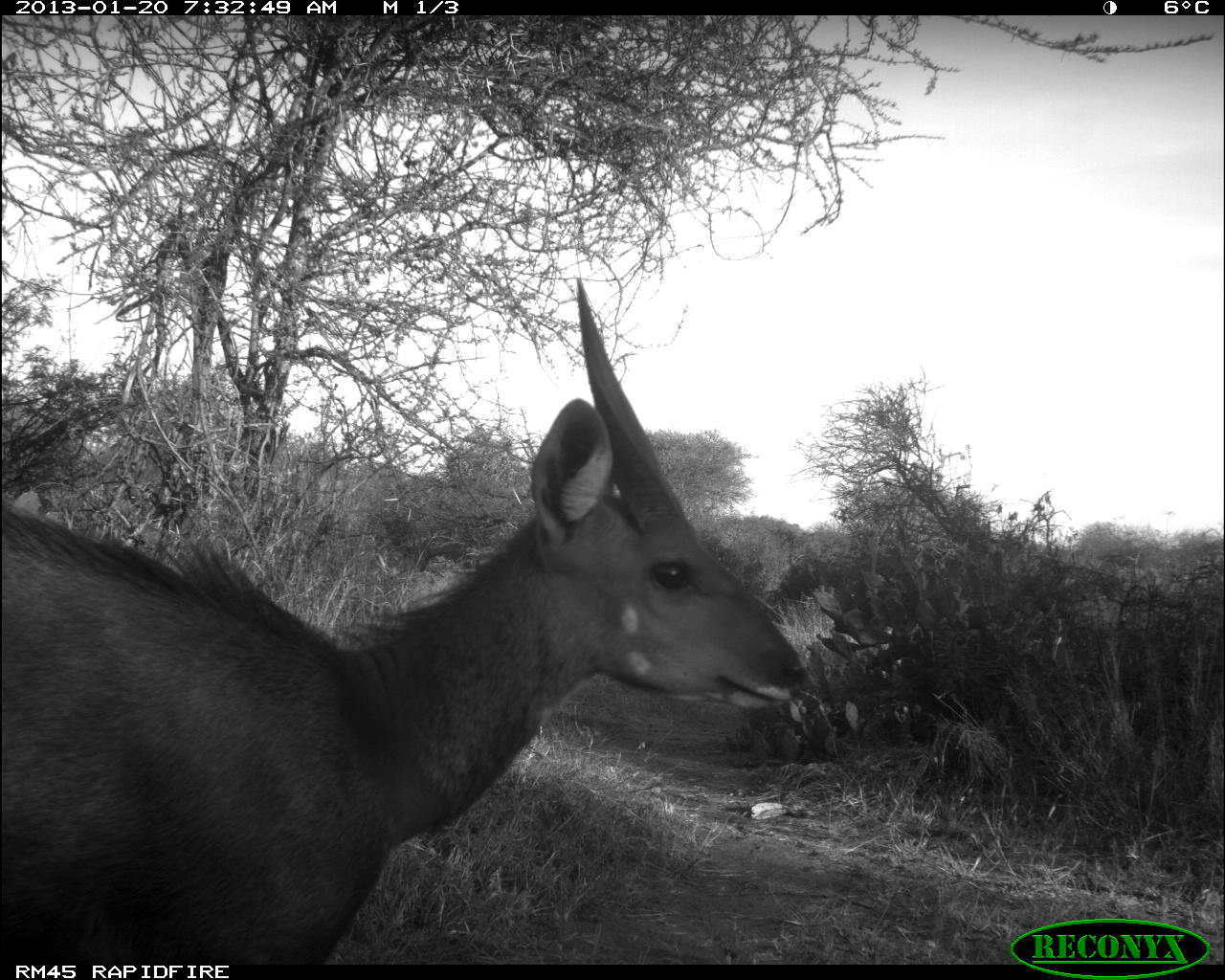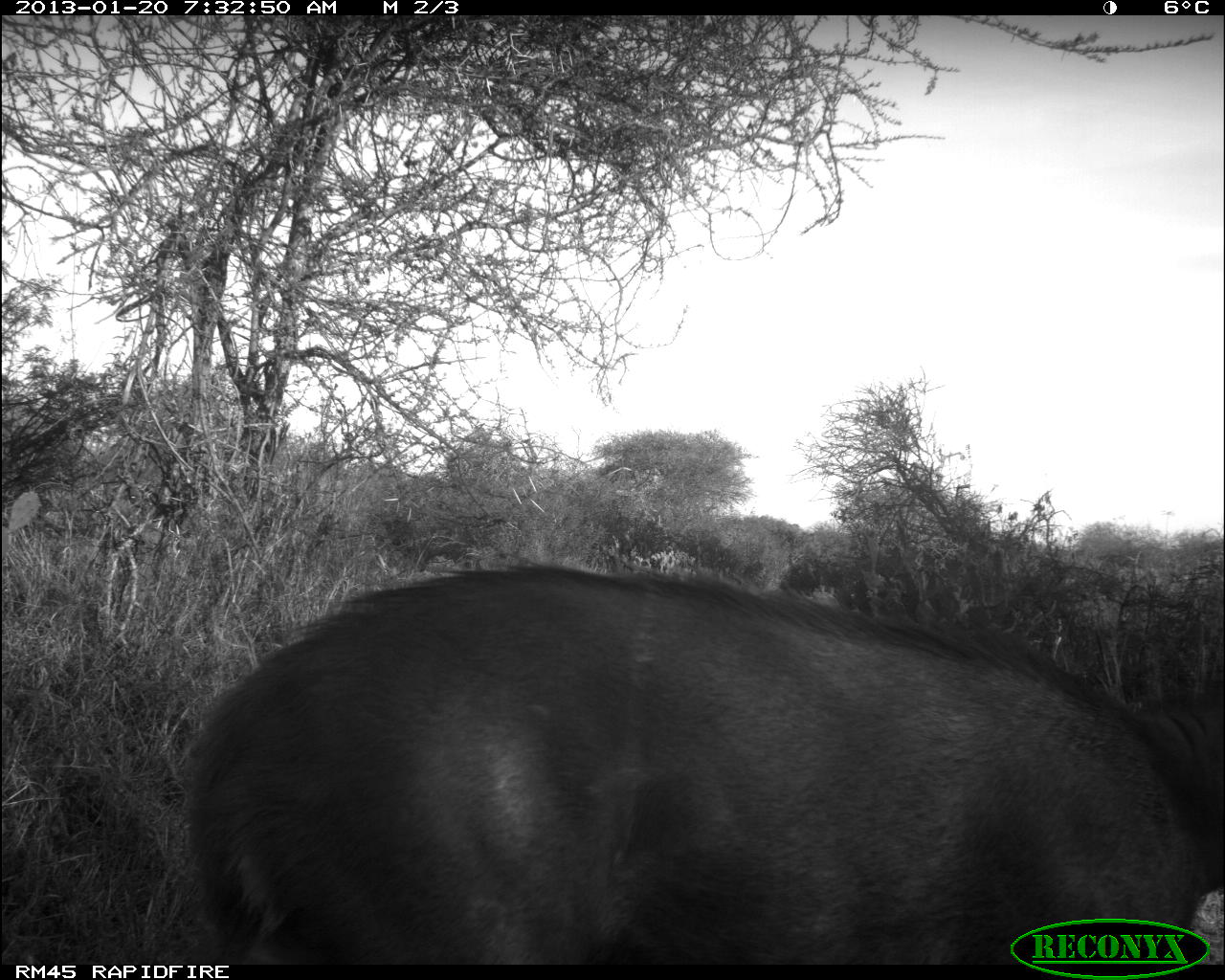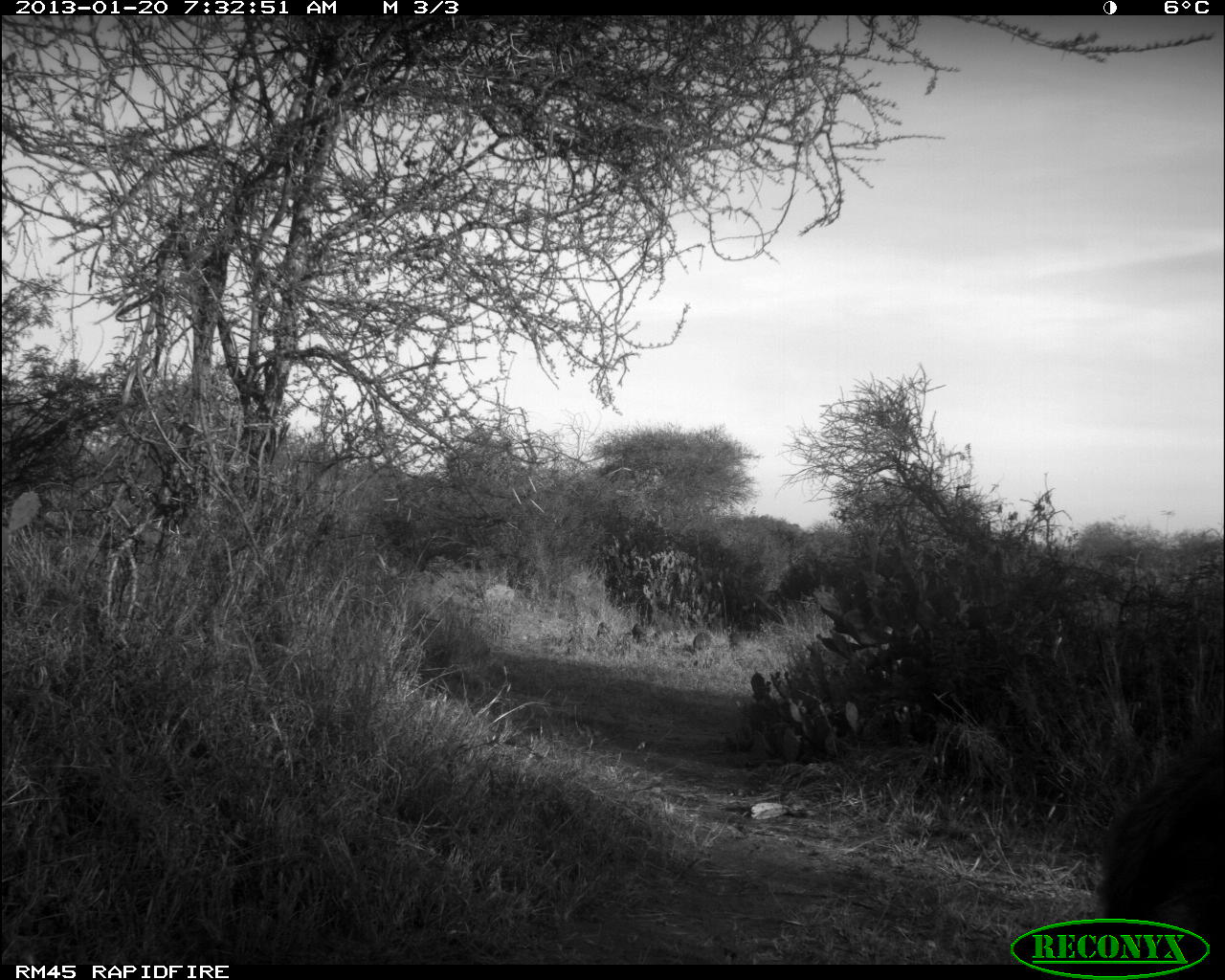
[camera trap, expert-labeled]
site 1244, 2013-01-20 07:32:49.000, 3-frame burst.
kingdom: Animalia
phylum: Chordata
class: Mammalia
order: Artiodactyla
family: Bovidae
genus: Tragelaphus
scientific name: Tragelaphus scriptus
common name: bushbuck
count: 1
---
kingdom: Animalia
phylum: Chordata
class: Mammalia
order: Artiodactyla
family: Bovidae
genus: Madoqua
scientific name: Madoqua guentheri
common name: günther's dik-dik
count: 1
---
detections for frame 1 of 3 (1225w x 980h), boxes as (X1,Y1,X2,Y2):
tragelaphus scriptus: (0,278,809,965)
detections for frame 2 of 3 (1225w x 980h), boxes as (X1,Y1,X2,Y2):
tragelaphus scriptus: (183,560,1220,965)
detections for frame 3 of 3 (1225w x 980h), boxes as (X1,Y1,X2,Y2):
madoqua guentheri: (1090,718,1225,959)